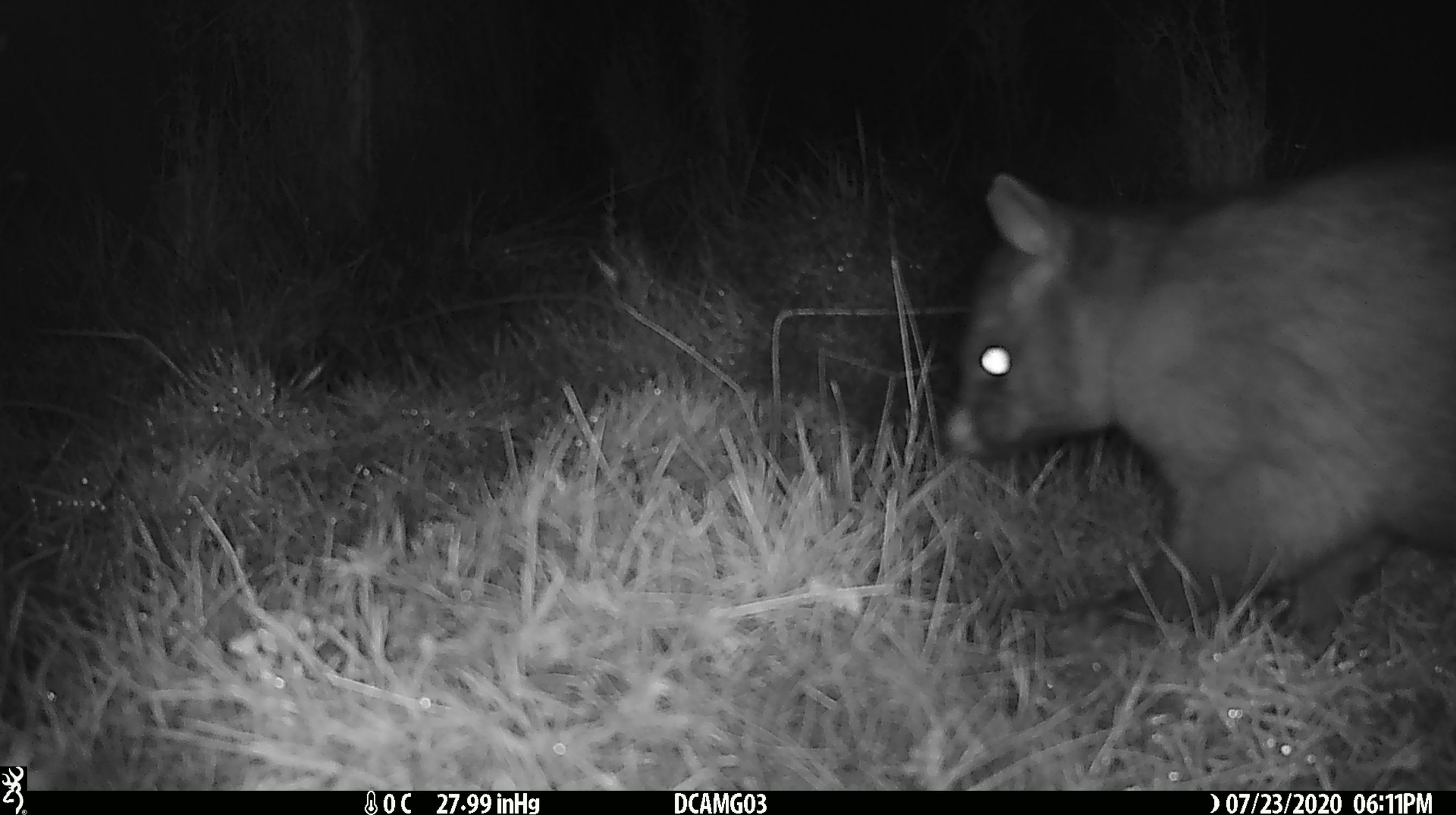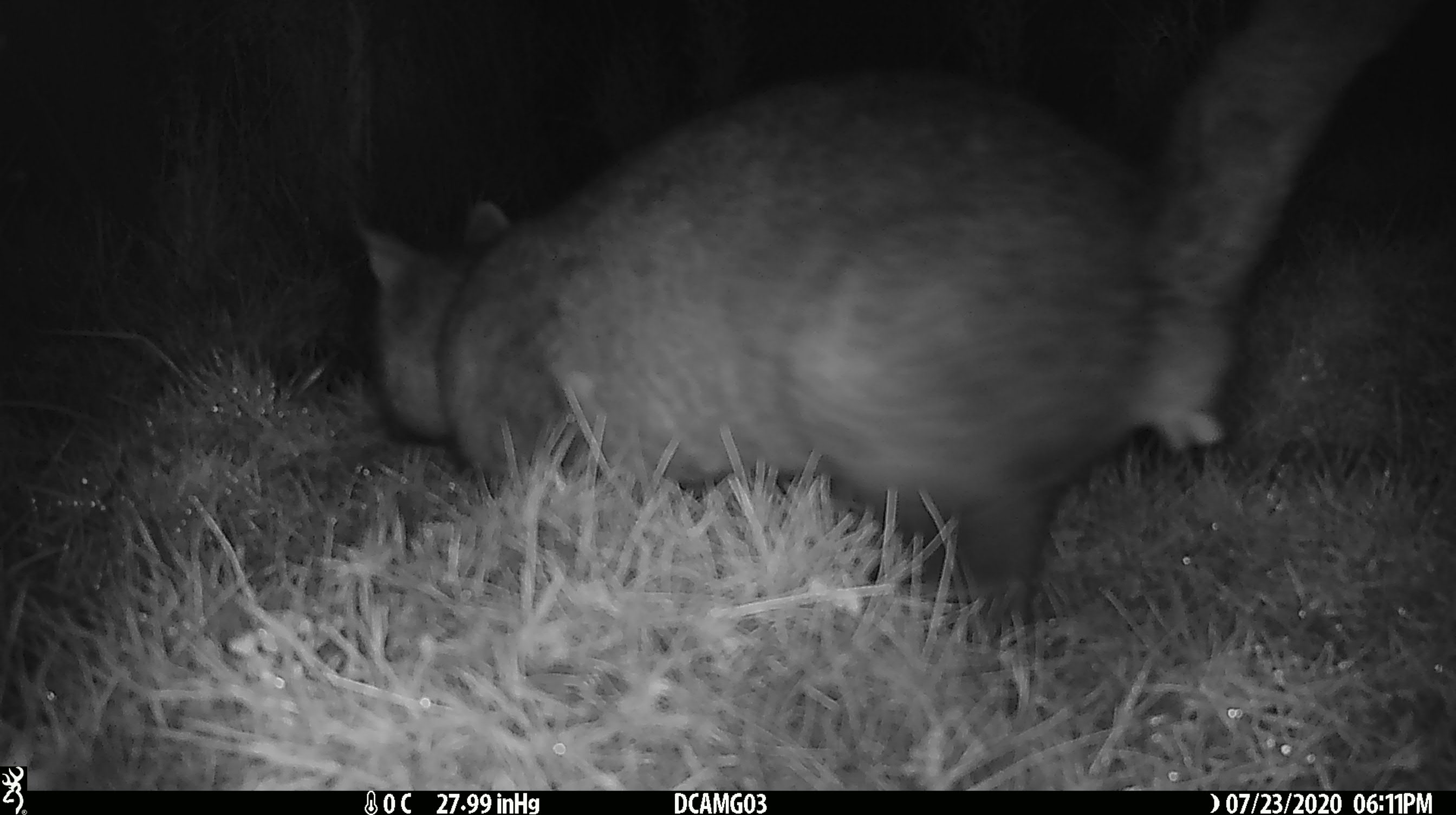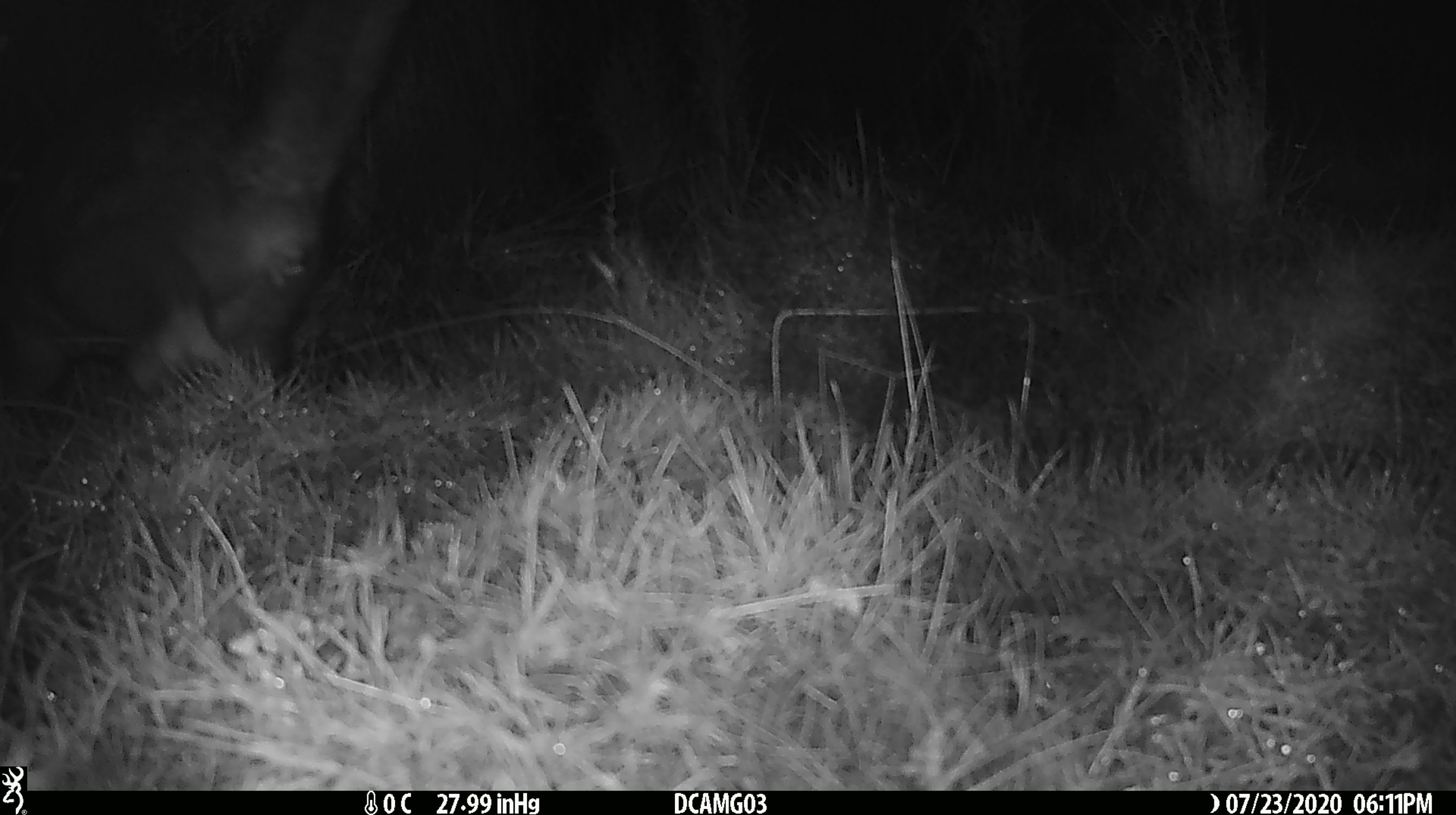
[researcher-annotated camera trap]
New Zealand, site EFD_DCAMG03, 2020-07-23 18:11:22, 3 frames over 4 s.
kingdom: Animalia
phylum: Chordata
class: Mammalia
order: Diprotodontia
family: Phalangeridae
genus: Trichosurus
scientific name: Trichosurus vulpecula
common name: common brushtail possum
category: possum